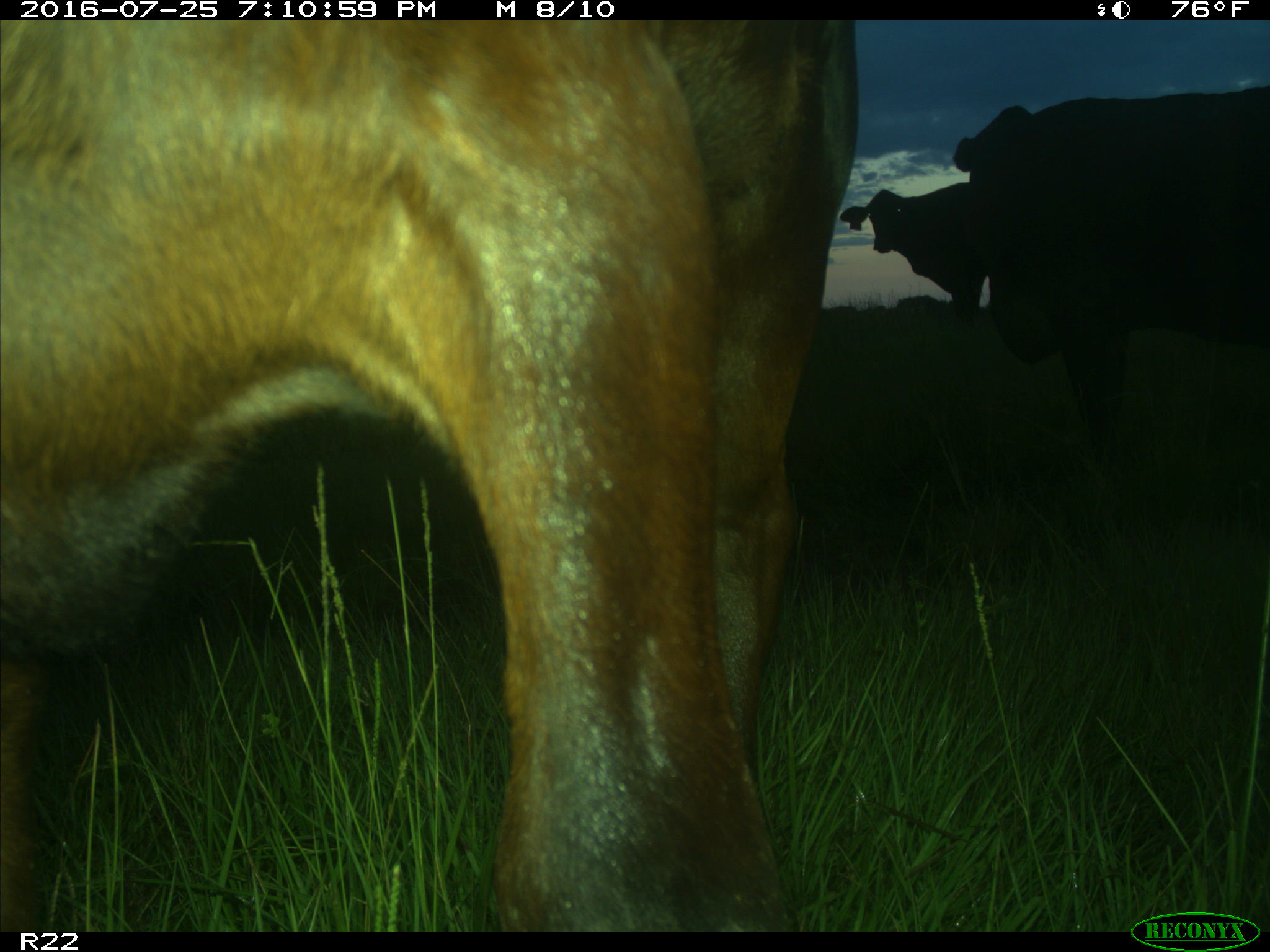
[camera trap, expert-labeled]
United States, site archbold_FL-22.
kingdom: Animalia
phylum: Chordata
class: Mammalia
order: Artiodactyla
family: Bovidae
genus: Bos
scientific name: Bos taurus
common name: domestic cow